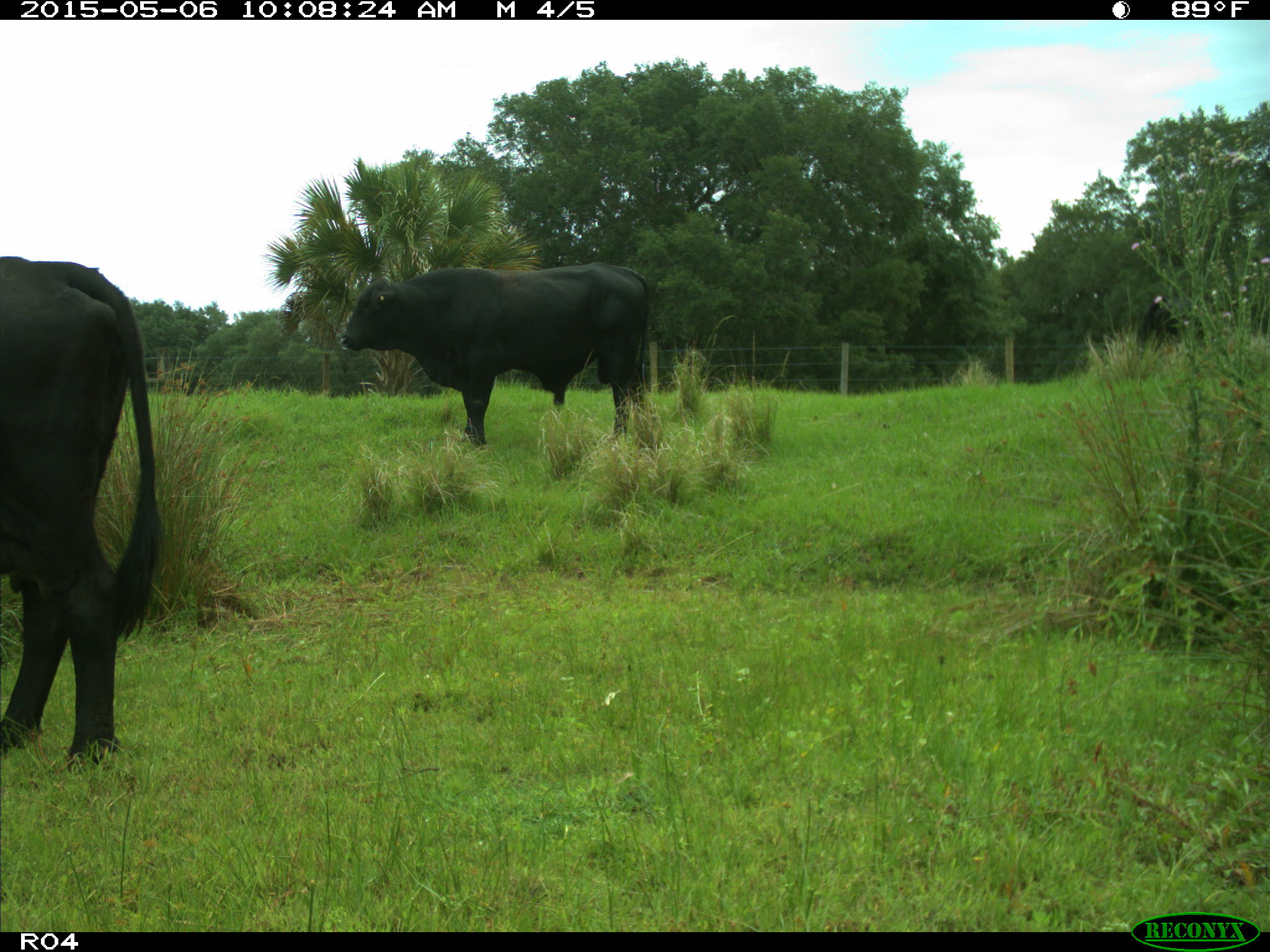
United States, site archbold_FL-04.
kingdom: Animalia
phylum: Chordata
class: Mammalia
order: Artiodactyla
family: Bovidae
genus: Bos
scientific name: Bos taurus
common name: domestic cow